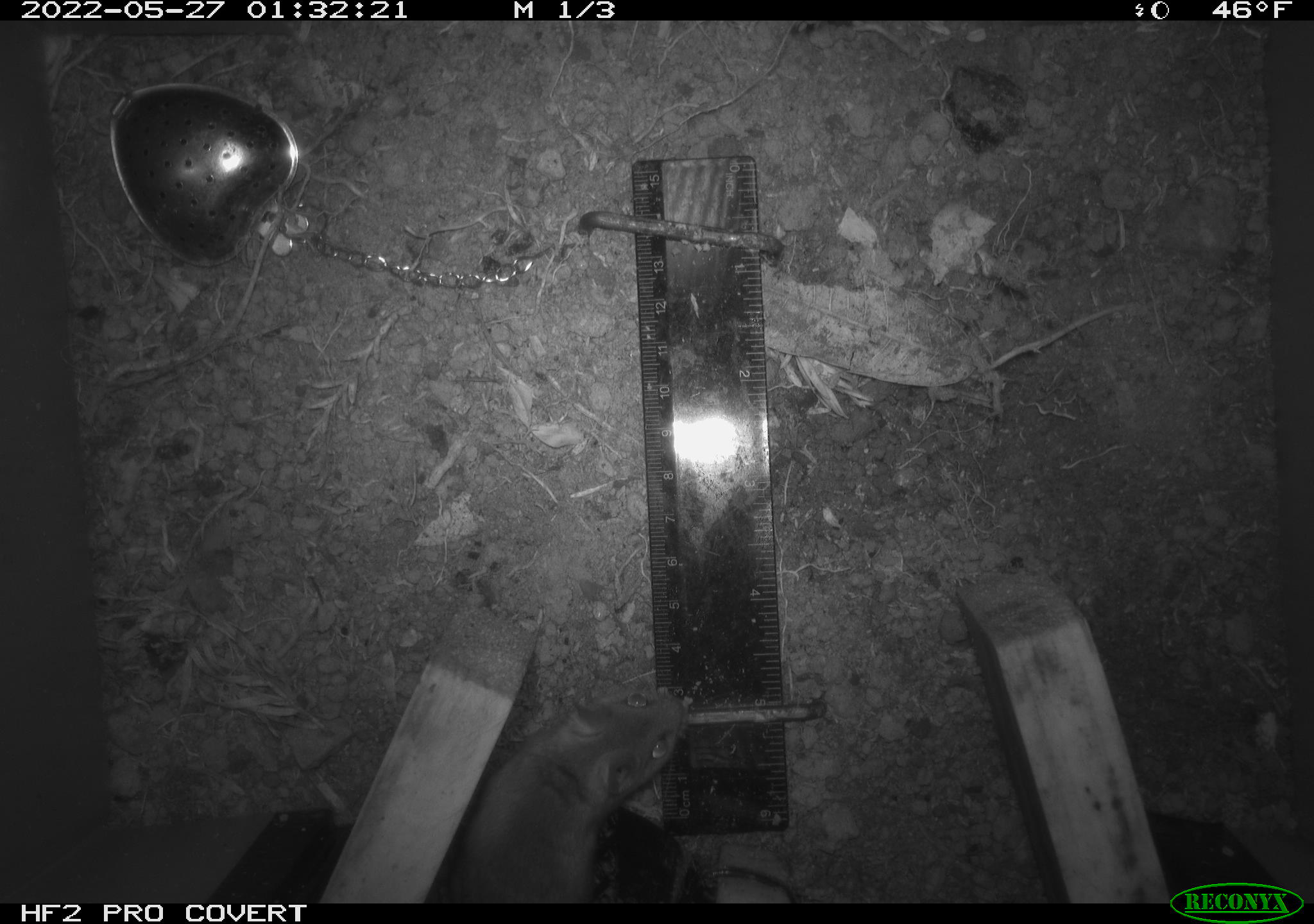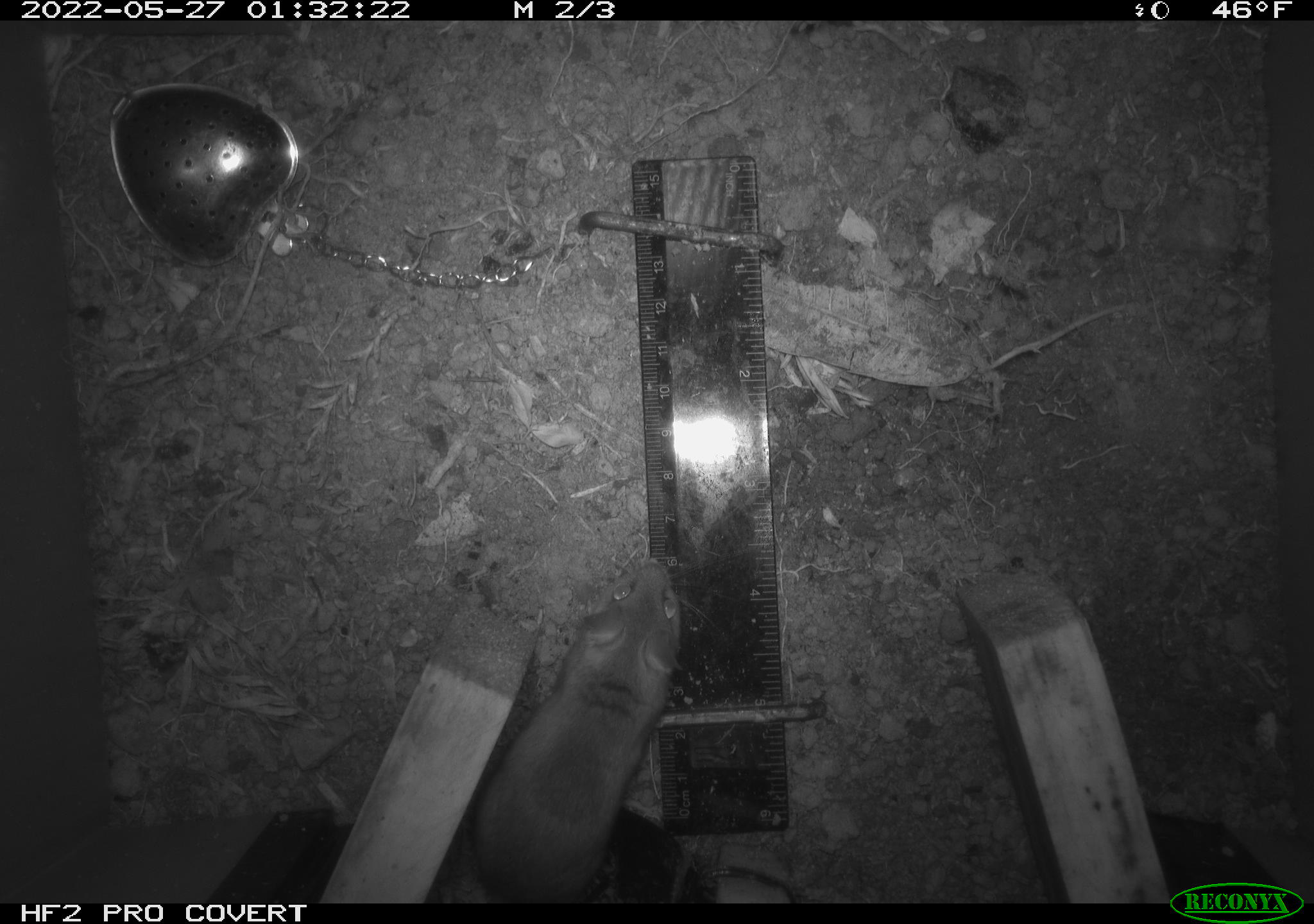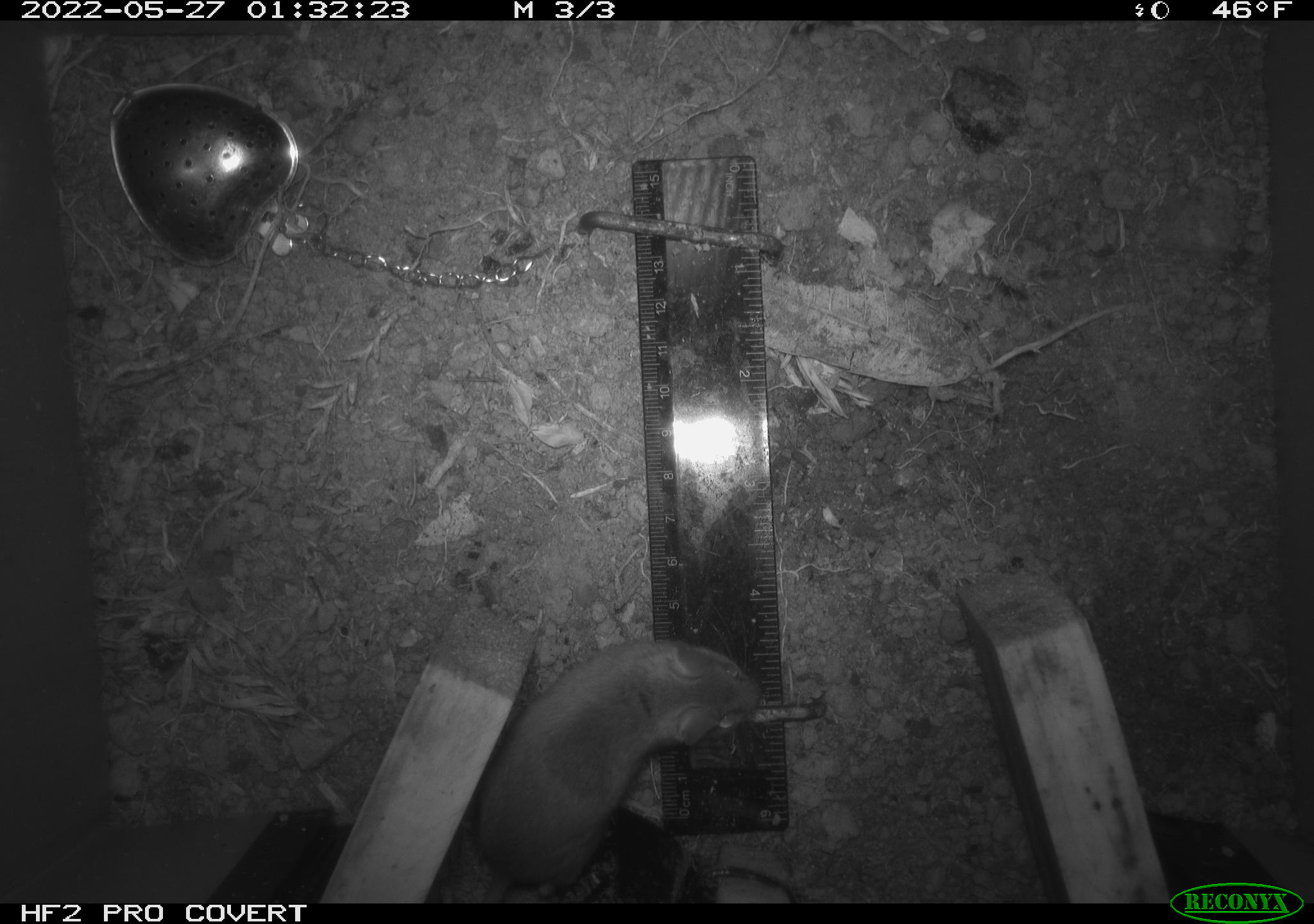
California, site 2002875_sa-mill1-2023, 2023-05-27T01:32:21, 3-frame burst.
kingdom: Animalia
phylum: Chordata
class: Mammalia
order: Rodentia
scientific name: Rodentia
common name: mouse species